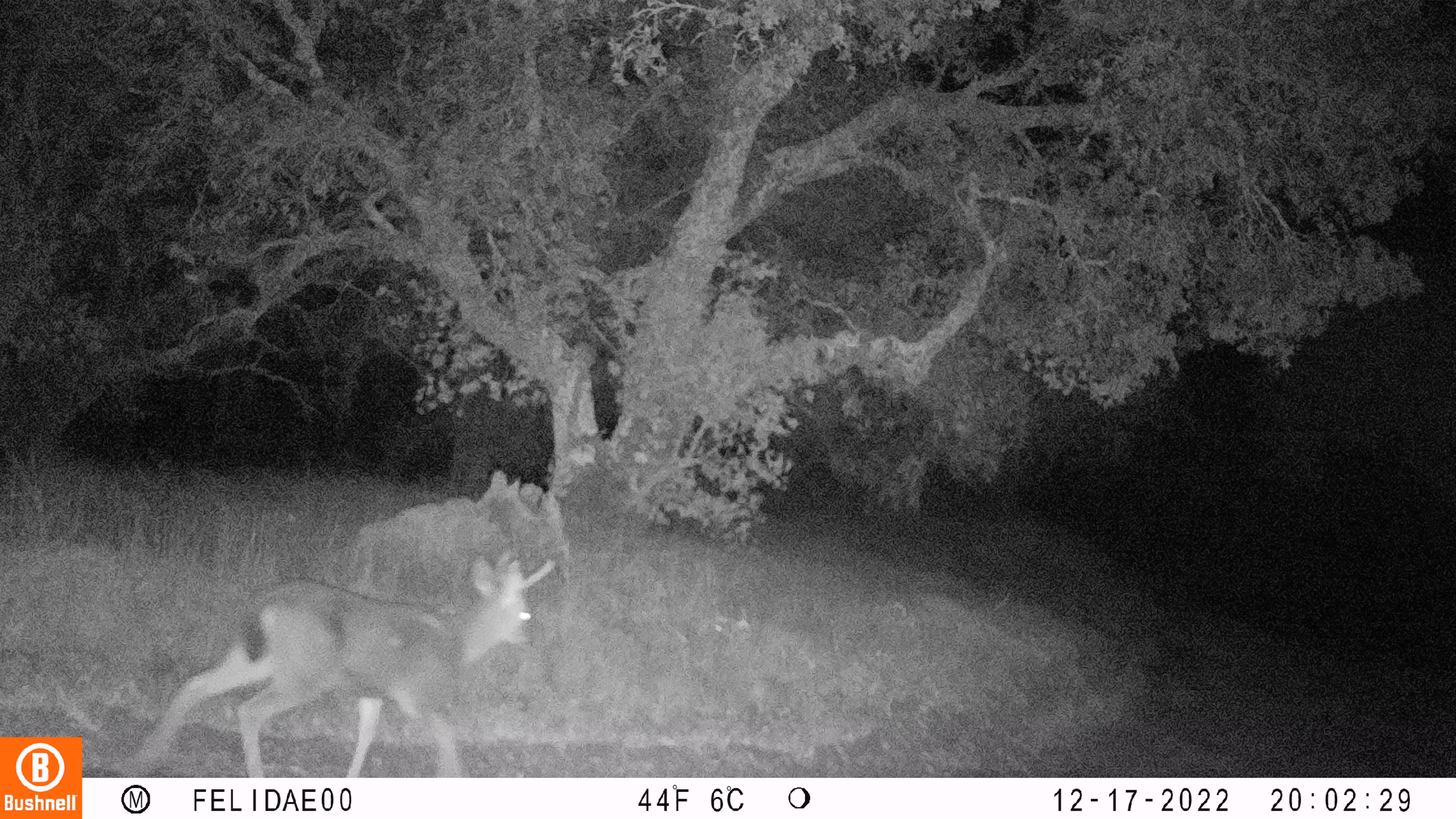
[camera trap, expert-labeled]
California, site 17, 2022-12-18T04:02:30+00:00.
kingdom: Animalia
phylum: Chordata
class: Mammalia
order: Artiodactyla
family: Cervidae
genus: Odocoileus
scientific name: Odocoileus hemionus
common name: mule deer